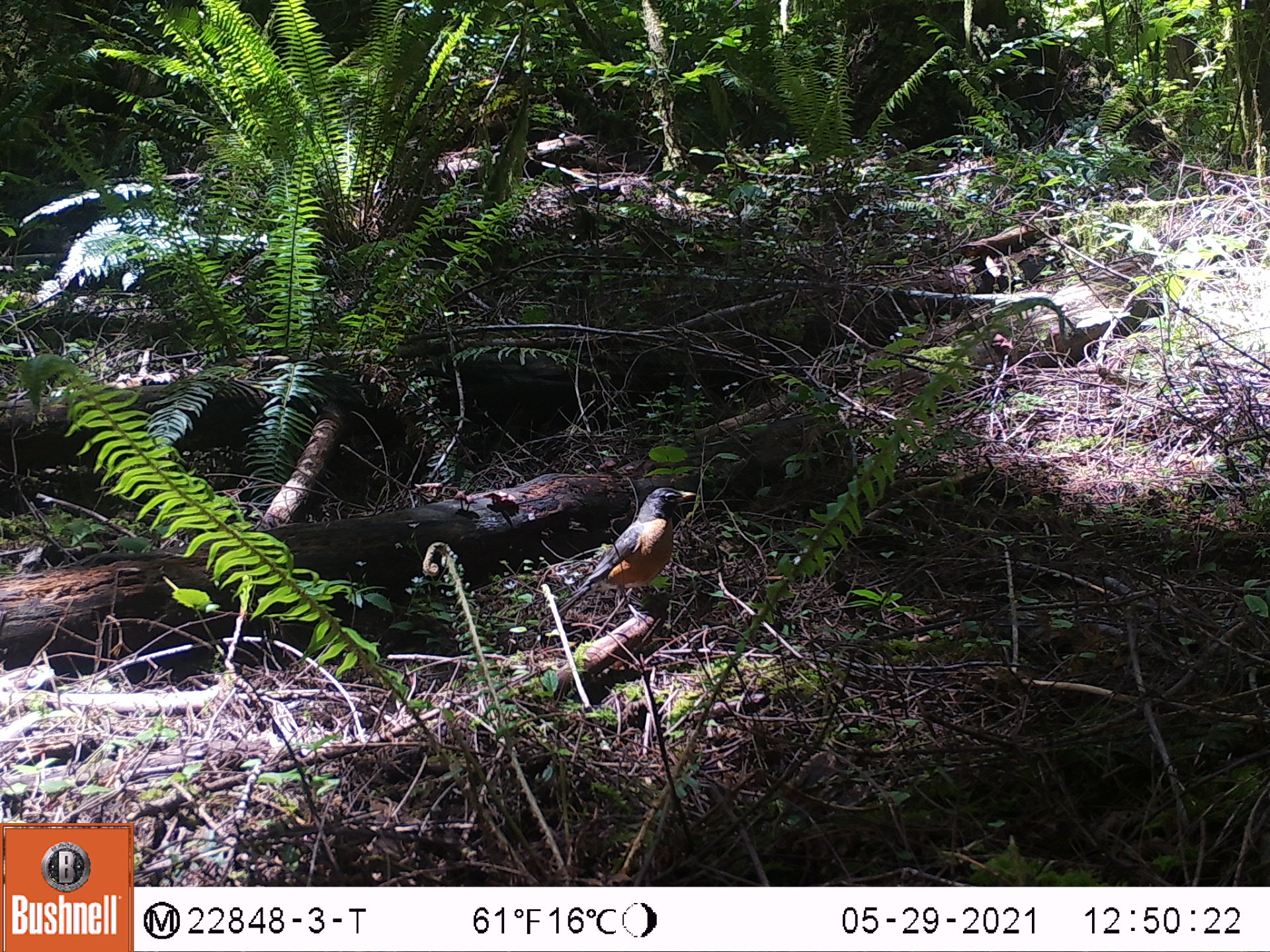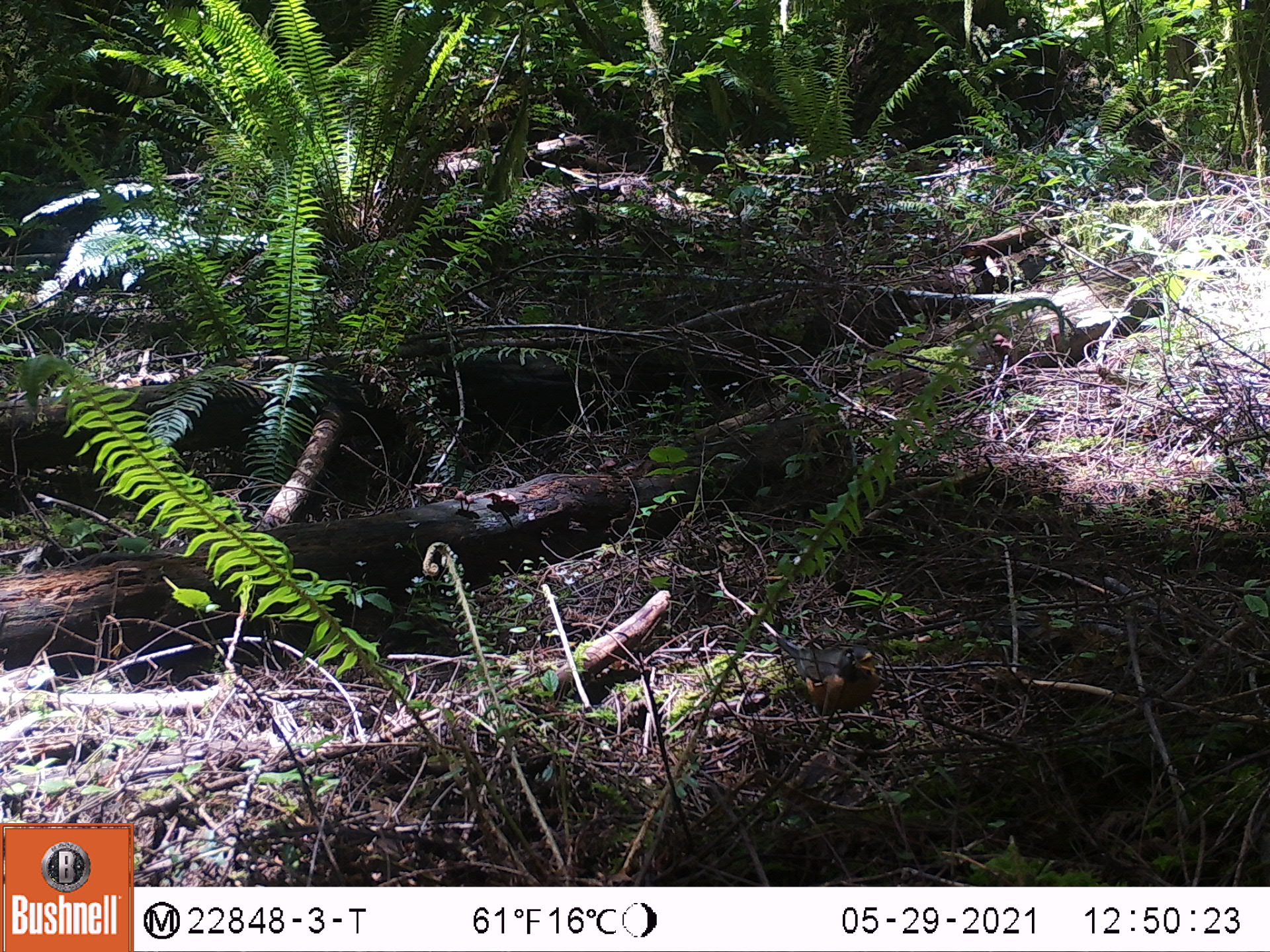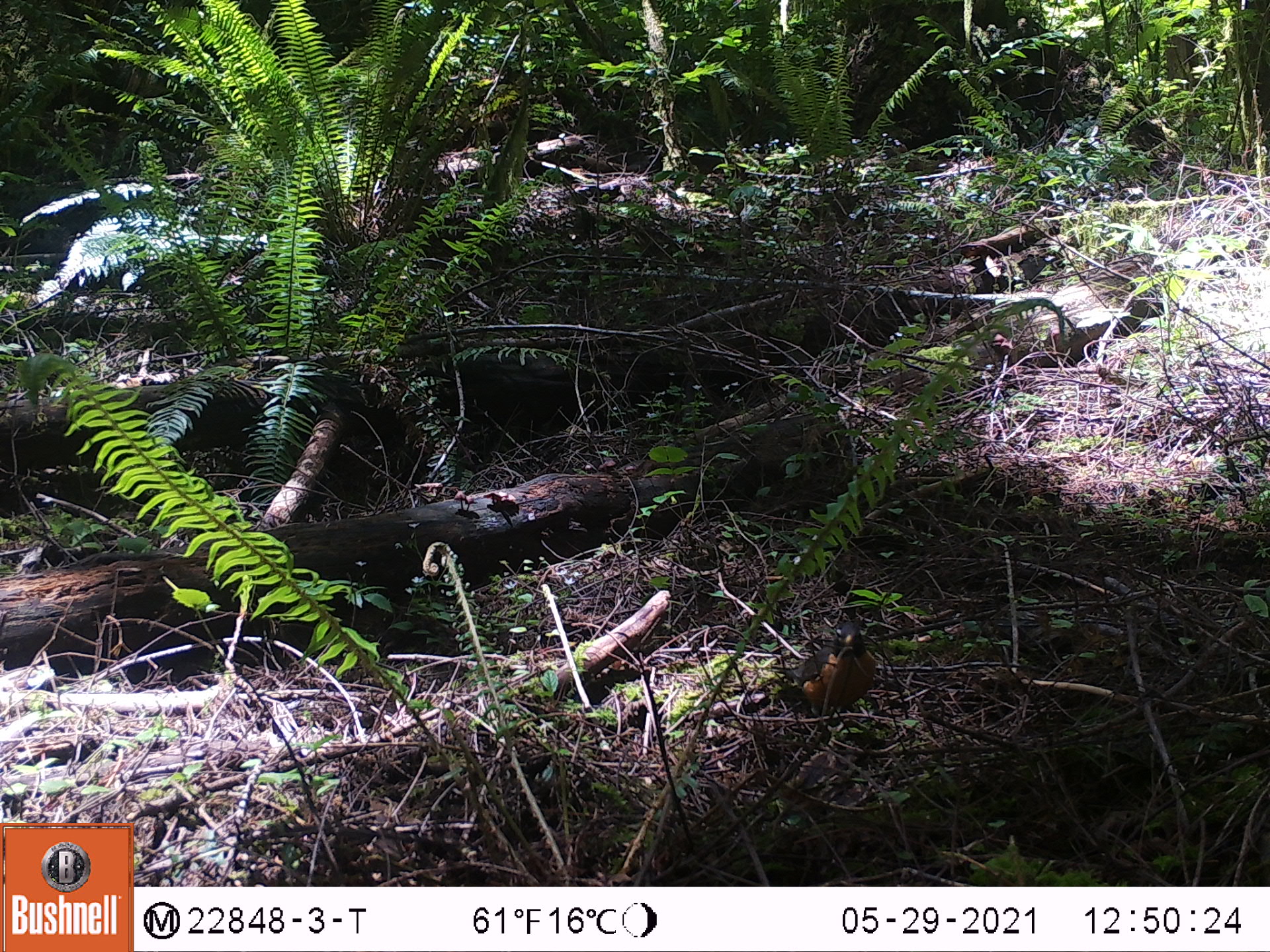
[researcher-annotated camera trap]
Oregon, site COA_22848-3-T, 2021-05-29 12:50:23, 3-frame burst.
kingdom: Animalia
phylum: Chordata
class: Aves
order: Passeriformes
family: Turdidae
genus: Turdus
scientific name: Turdus migratorius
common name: american robin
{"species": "american robin (Turdus migratorius)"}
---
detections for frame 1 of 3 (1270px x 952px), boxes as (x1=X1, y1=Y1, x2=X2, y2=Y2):
american robin: (x1=551, y1=482, x2=696, y2=620)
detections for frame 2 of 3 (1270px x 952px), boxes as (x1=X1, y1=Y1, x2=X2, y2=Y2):
american robin: (x1=770, y1=638, x2=885, y2=722)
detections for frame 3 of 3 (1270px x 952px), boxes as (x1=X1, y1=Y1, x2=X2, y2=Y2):
american robin: (x1=787, y1=617, x2=881, y2=728)